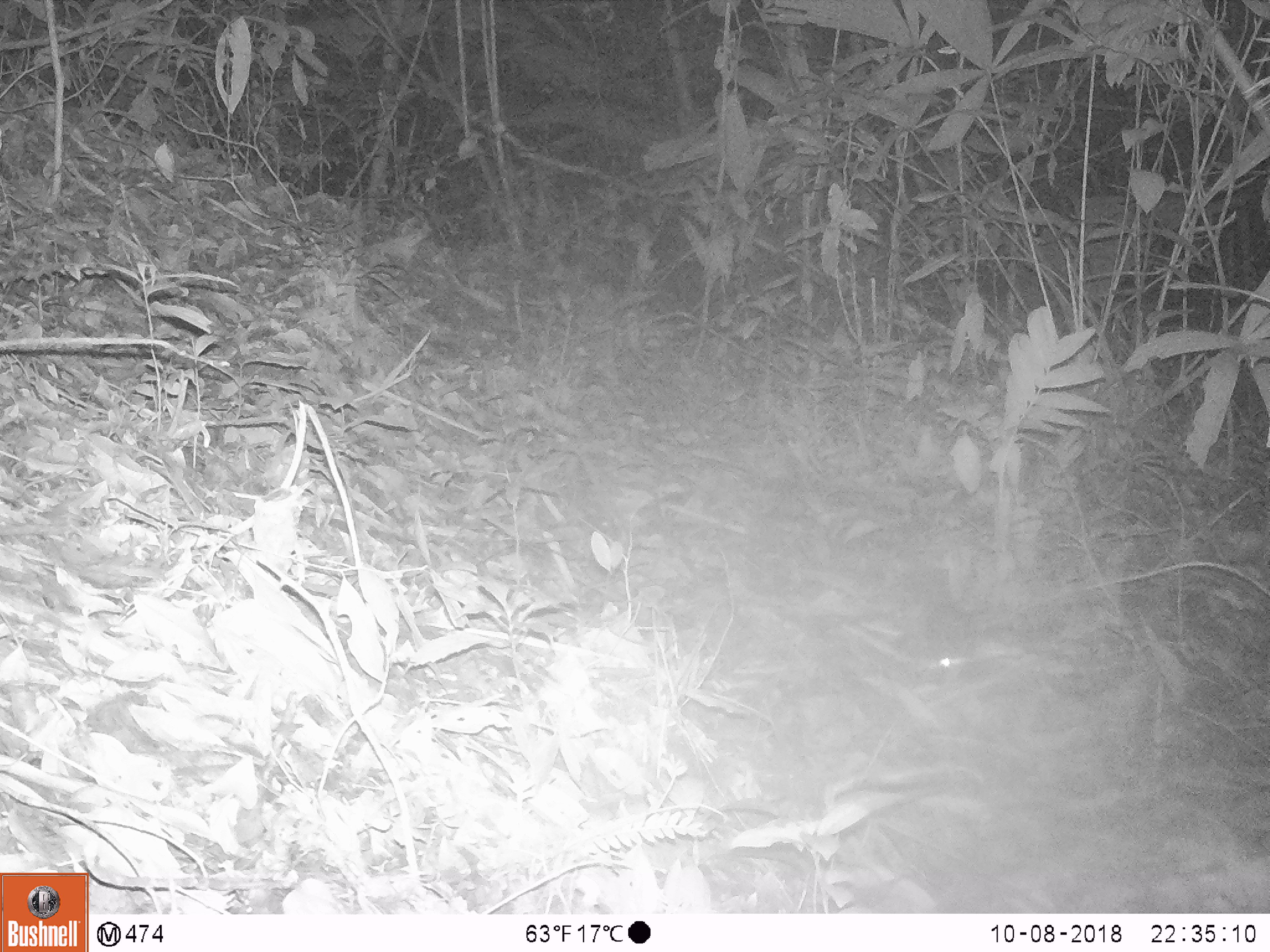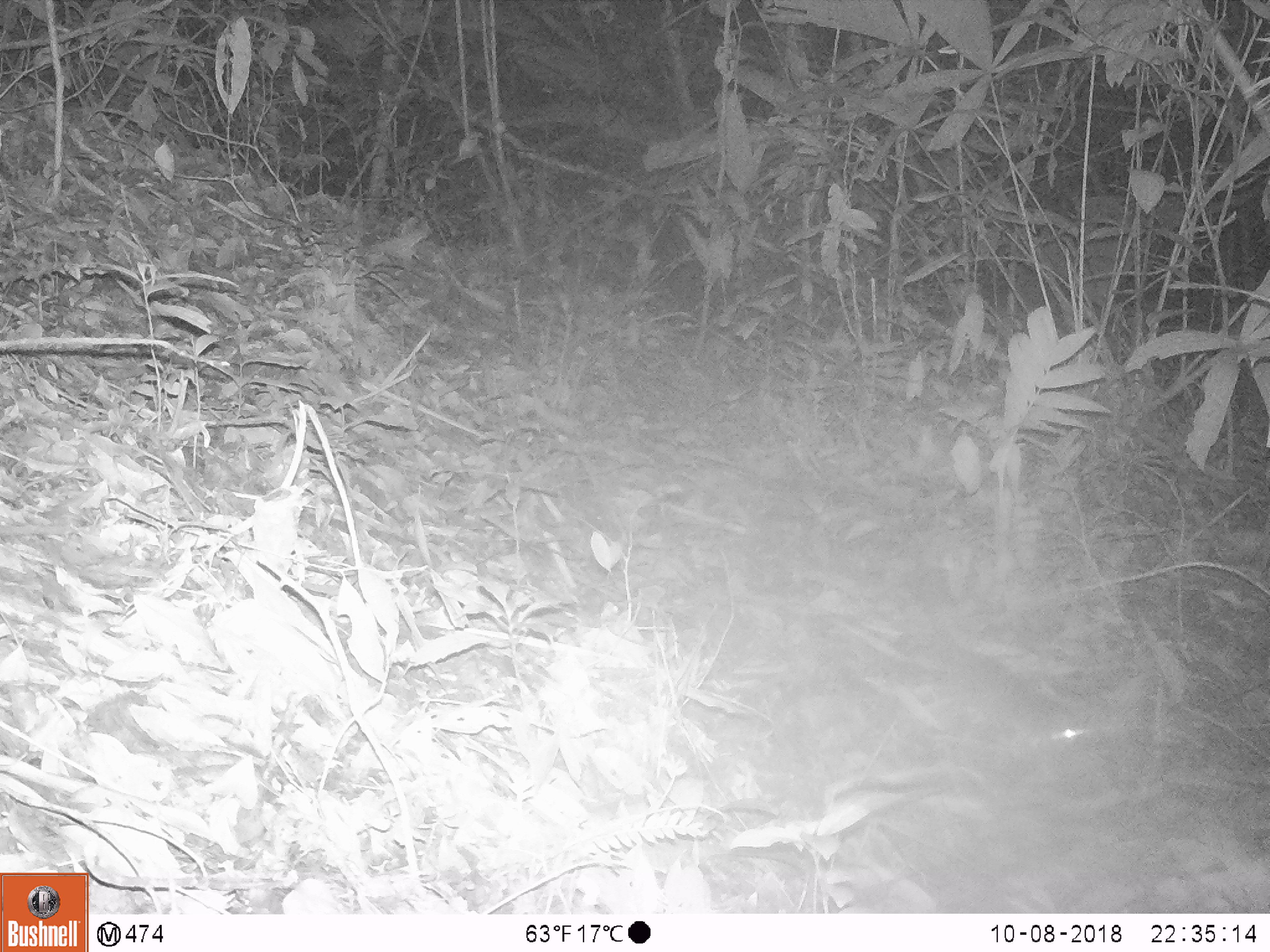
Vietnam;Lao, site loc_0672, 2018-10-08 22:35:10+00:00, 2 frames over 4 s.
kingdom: Animalia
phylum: Chordata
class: Mammalia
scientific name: Mammalia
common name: mammal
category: unidentified small mammal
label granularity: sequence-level